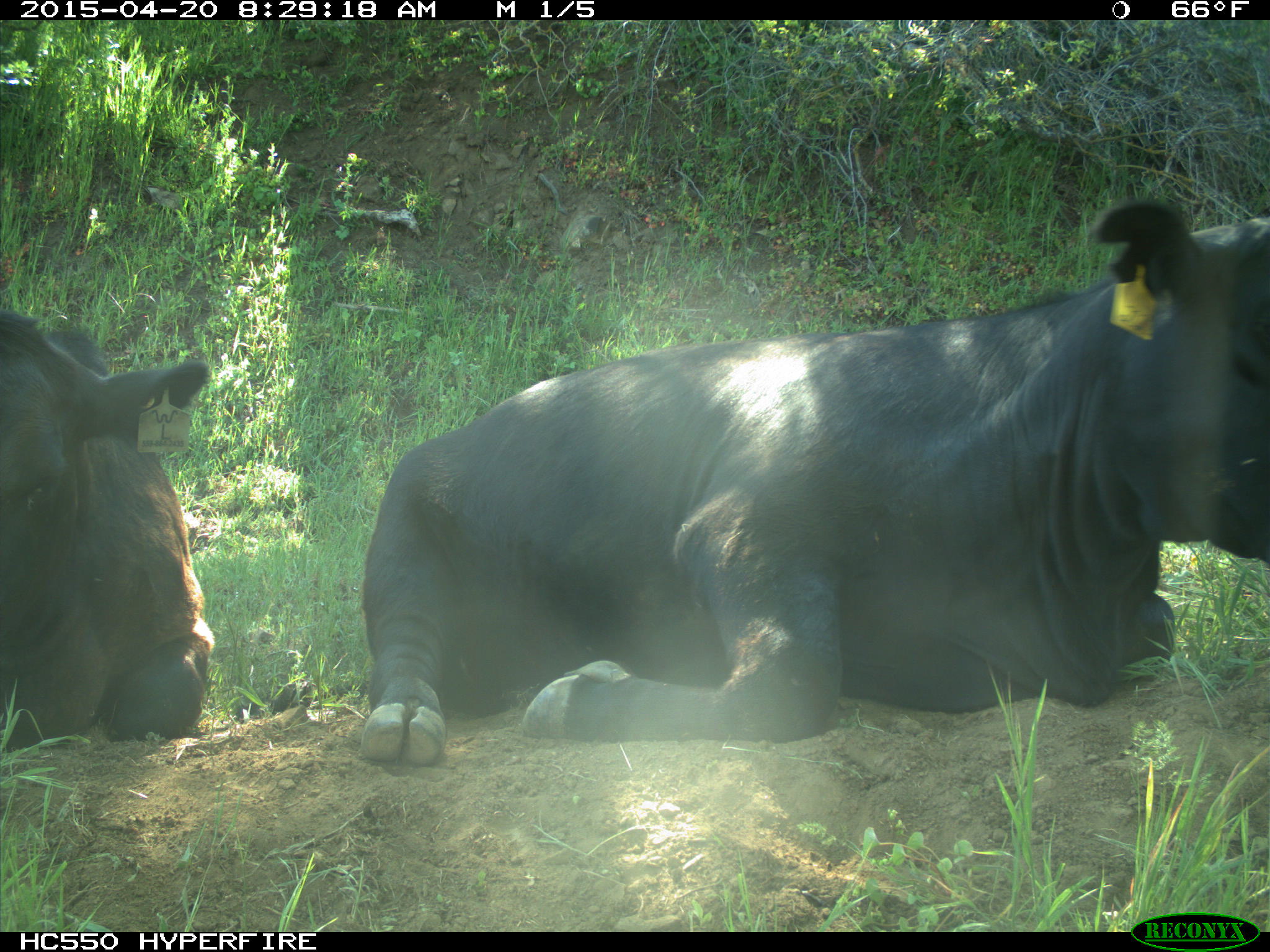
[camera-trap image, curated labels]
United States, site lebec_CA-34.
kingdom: Animalia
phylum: Chordata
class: Mammalia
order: Artiodactyla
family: Bovidae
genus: Bos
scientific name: Bos taurus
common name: domestic cow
Bos taurus (domestic cow).